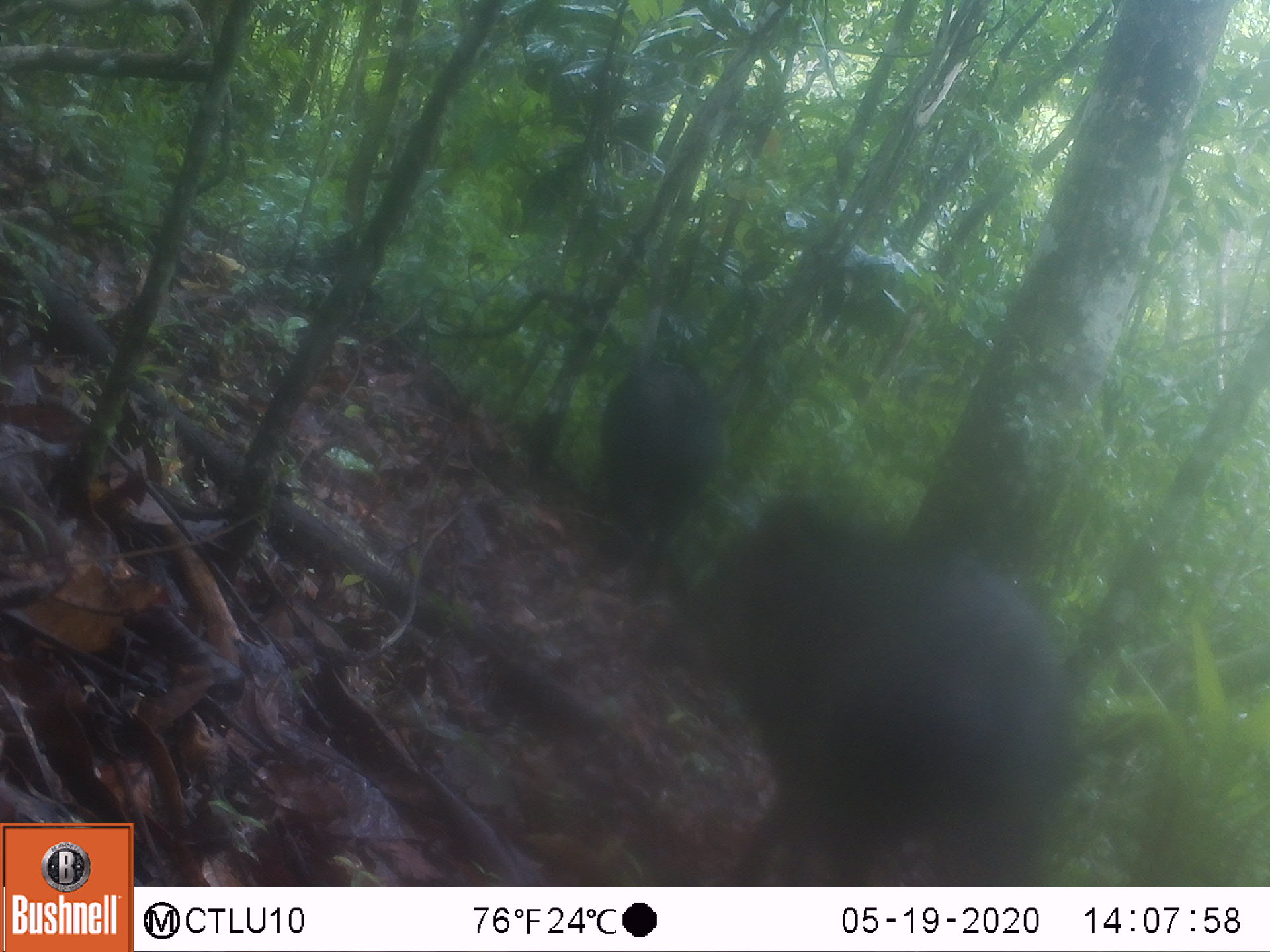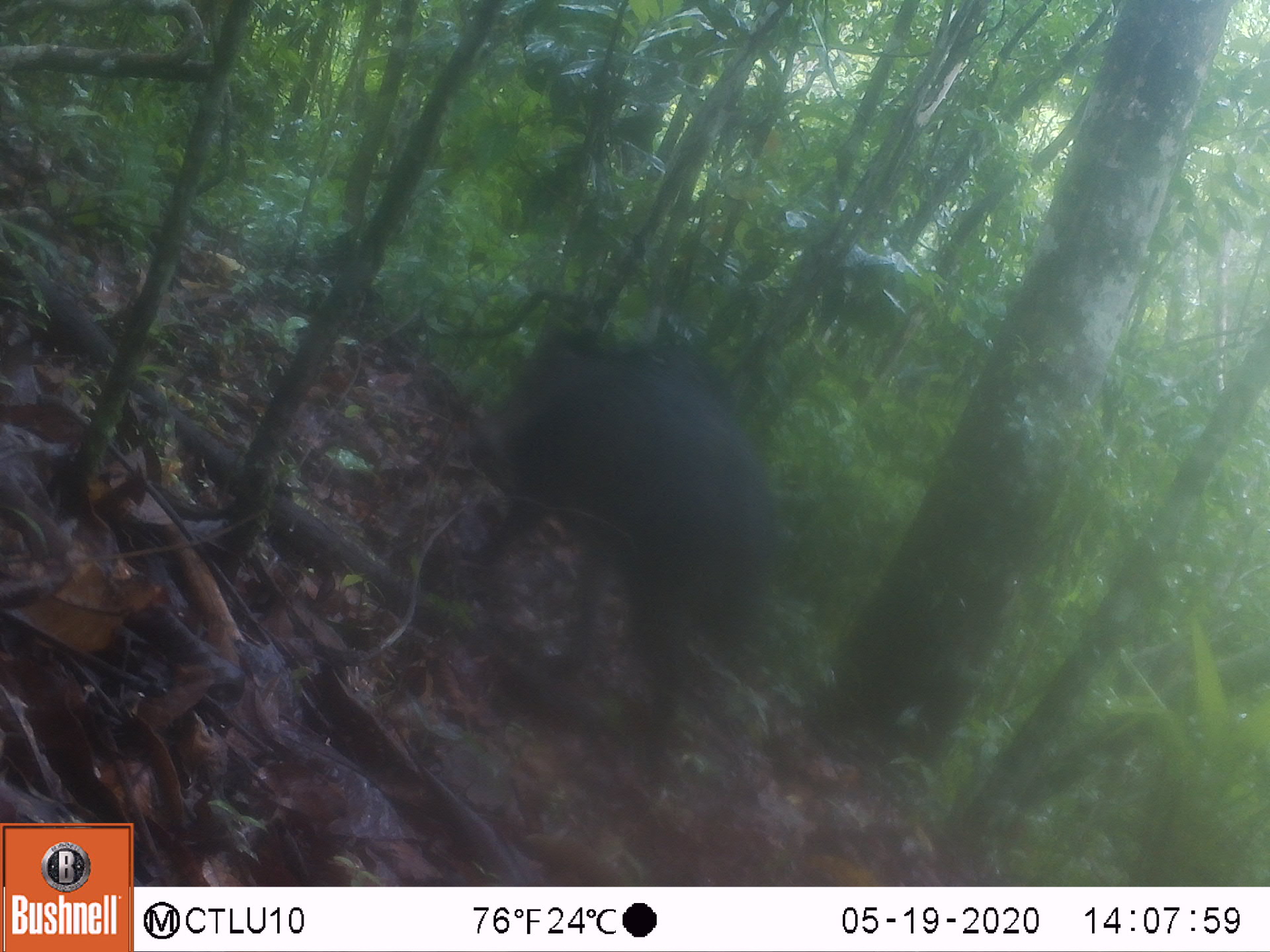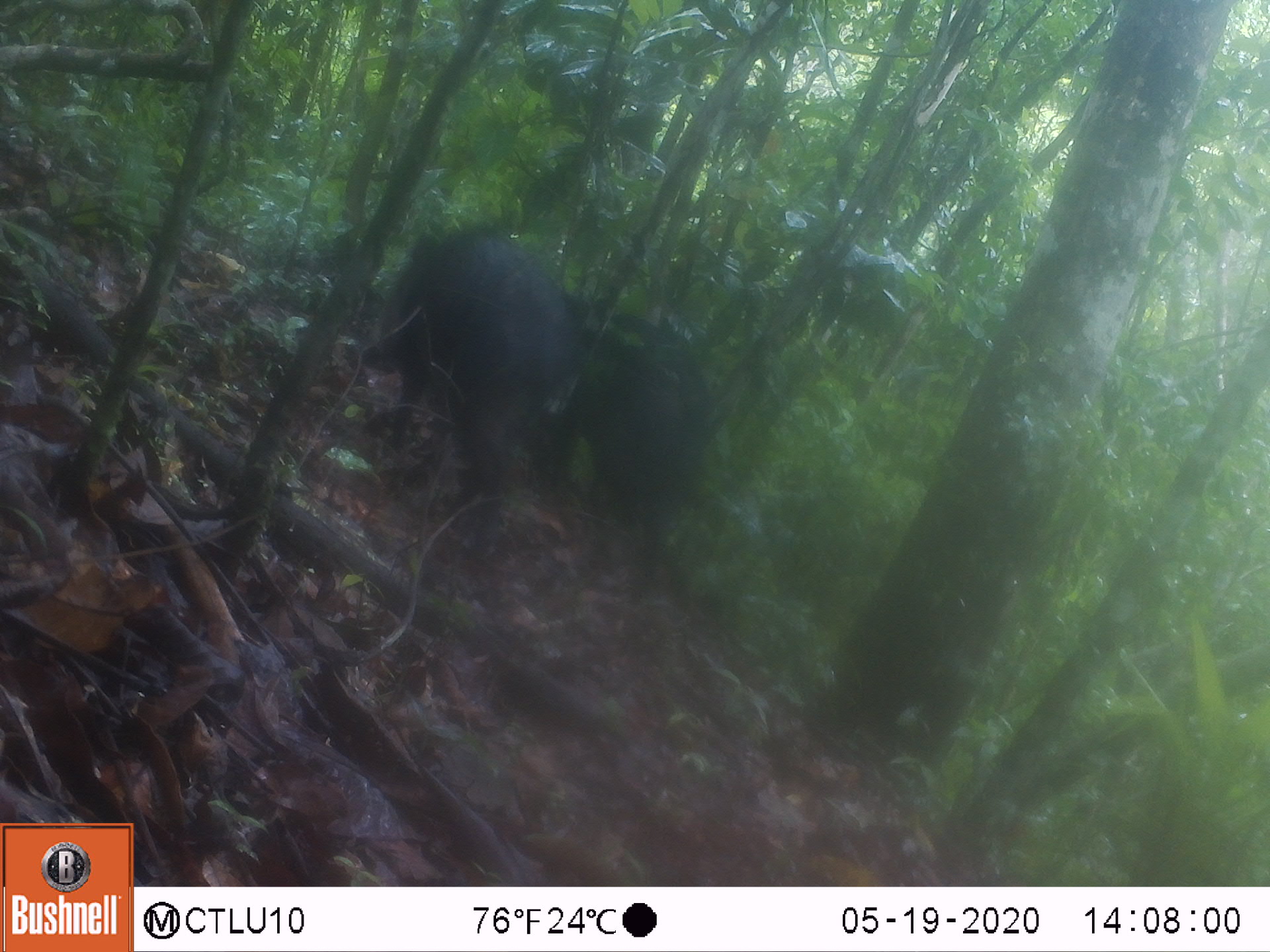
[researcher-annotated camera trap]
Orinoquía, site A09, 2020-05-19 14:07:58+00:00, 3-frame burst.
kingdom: Animalia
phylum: Chordata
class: Mammalia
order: Artiodactyla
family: Tayassuidae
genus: Tayassu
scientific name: Tayassu pecari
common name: white-lipped peccary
White-lipped peccary (Tayassu pecari).